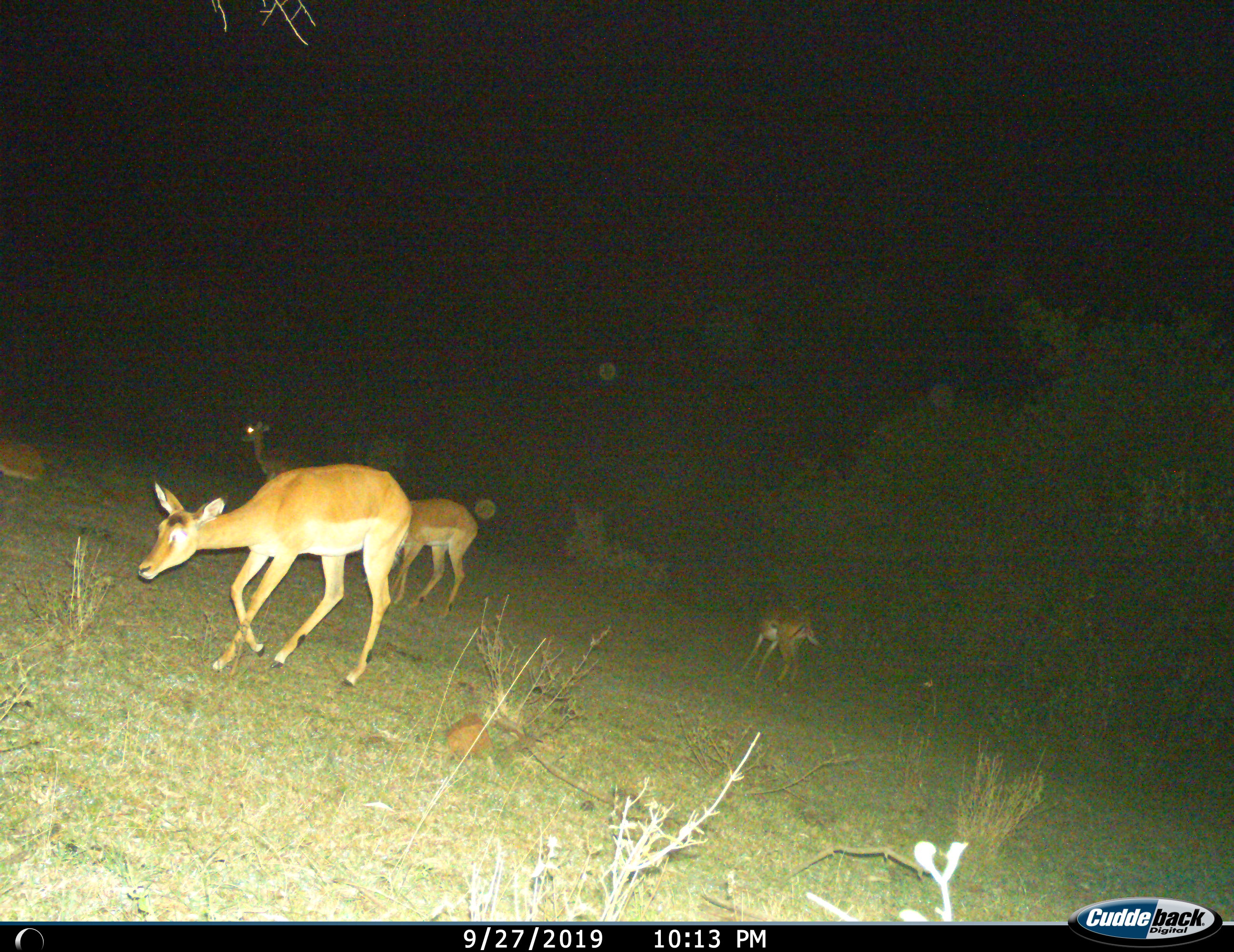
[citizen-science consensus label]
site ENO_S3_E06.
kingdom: Animalia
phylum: Chordata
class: Mammalia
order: Artiodactyla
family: Bovidae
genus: Aepyceros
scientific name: Aepyceros melampus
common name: impala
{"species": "impala (Aepyceros melampus)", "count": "5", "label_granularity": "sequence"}